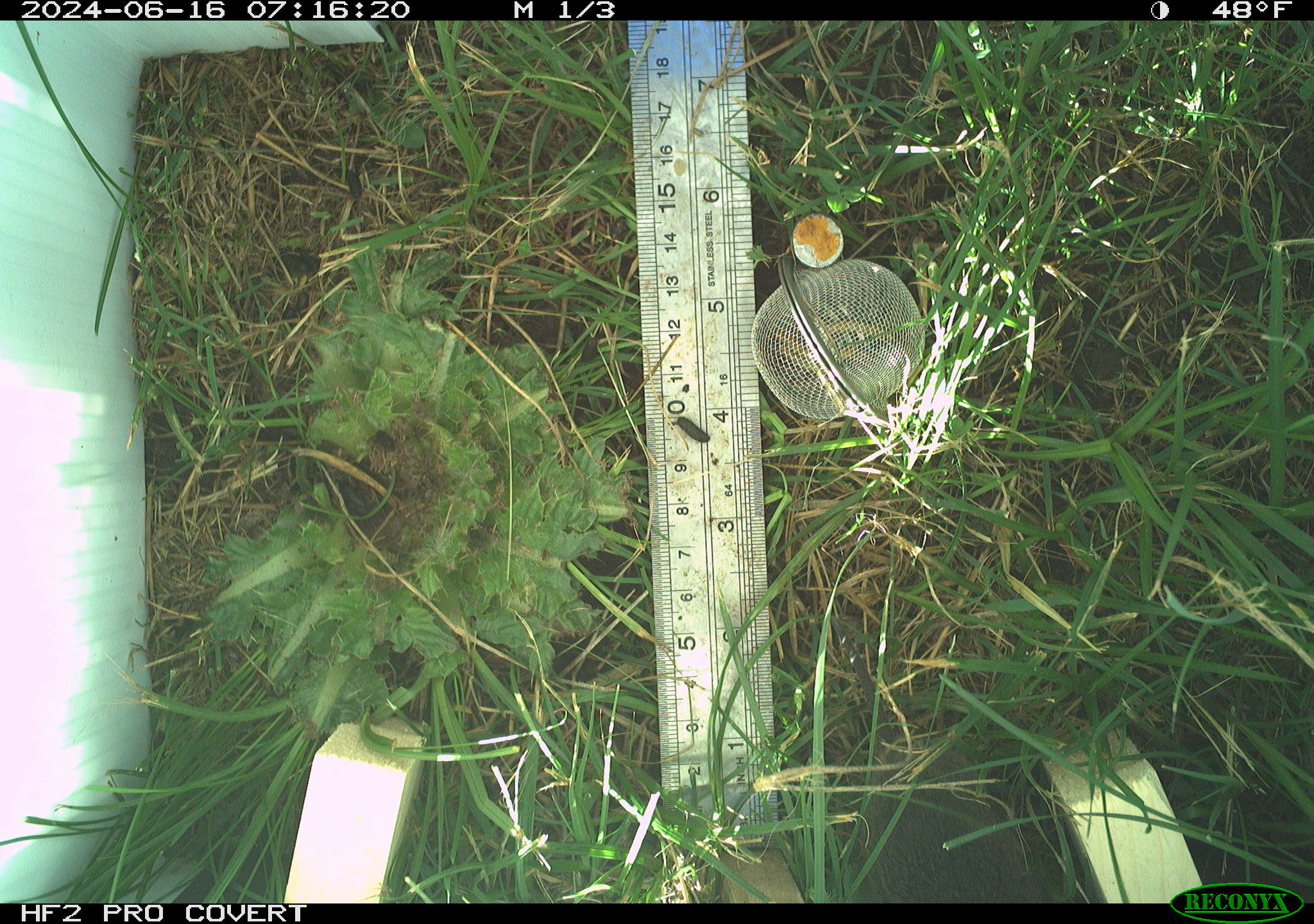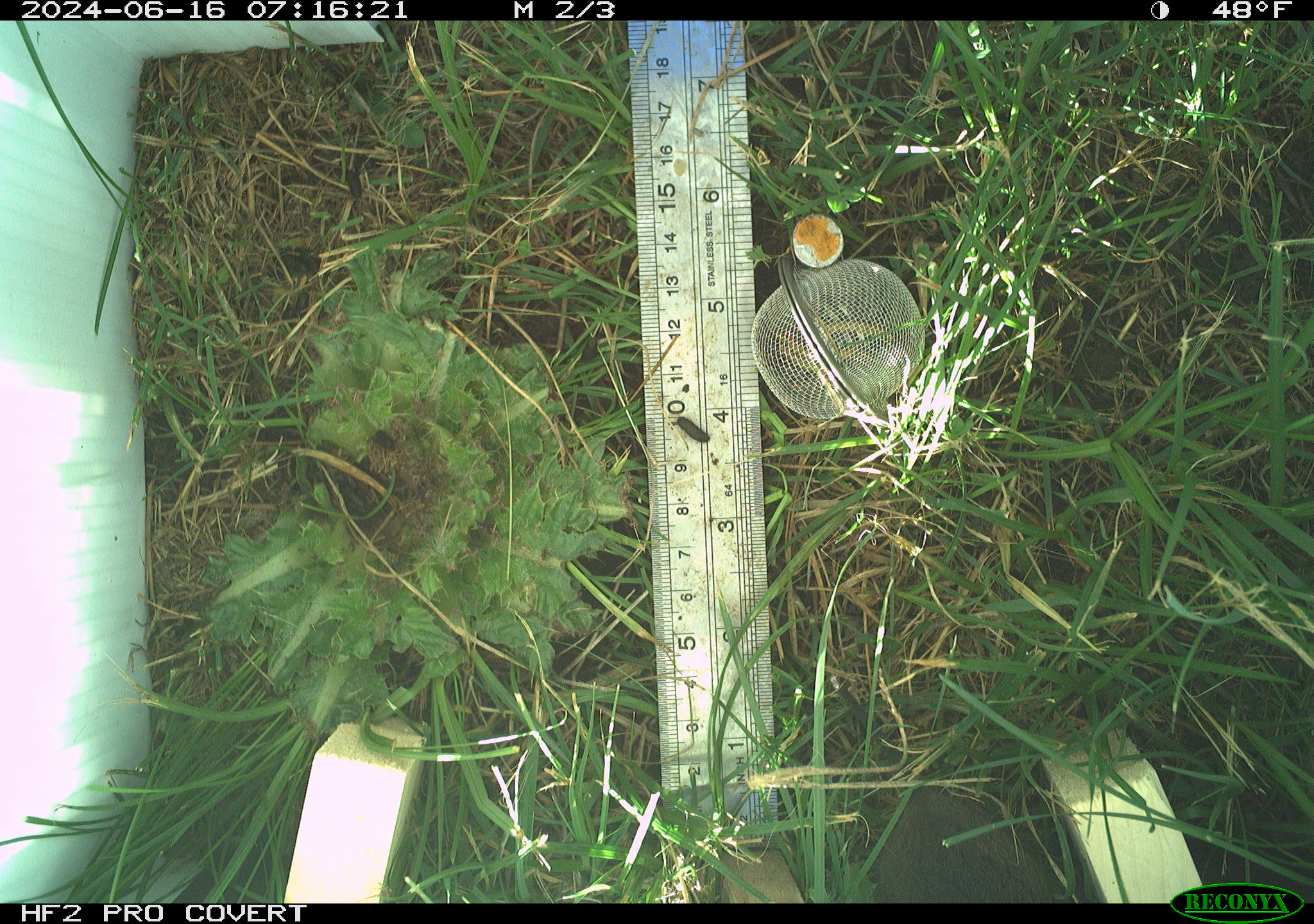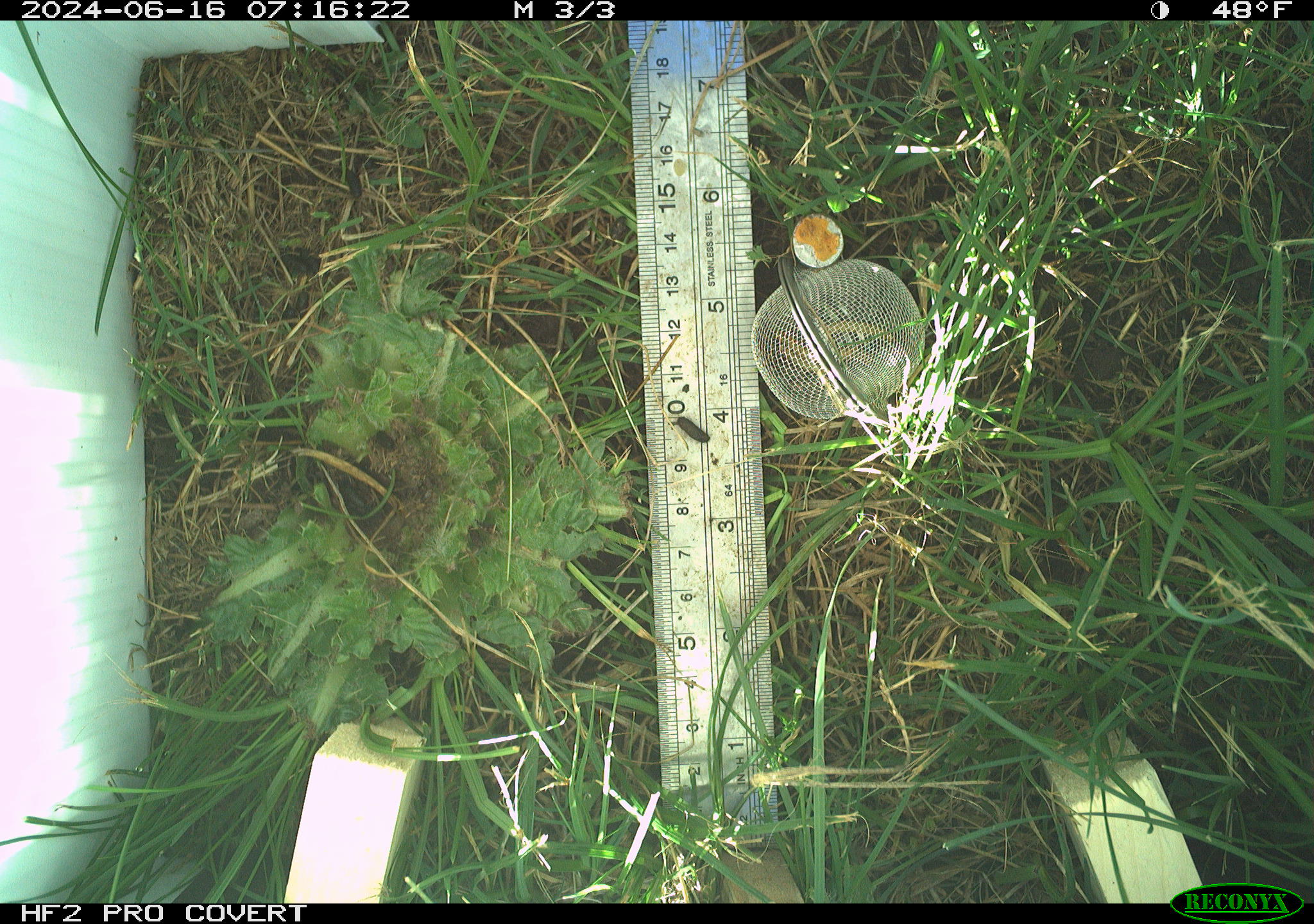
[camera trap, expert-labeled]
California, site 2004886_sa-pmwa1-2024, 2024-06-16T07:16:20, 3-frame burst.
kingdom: Animalia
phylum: Chordata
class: Mammalia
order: Rodentia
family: Cricetidae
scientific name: Arvicolinae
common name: voles, lemmings, and muskrats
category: arvicolinae subfamily